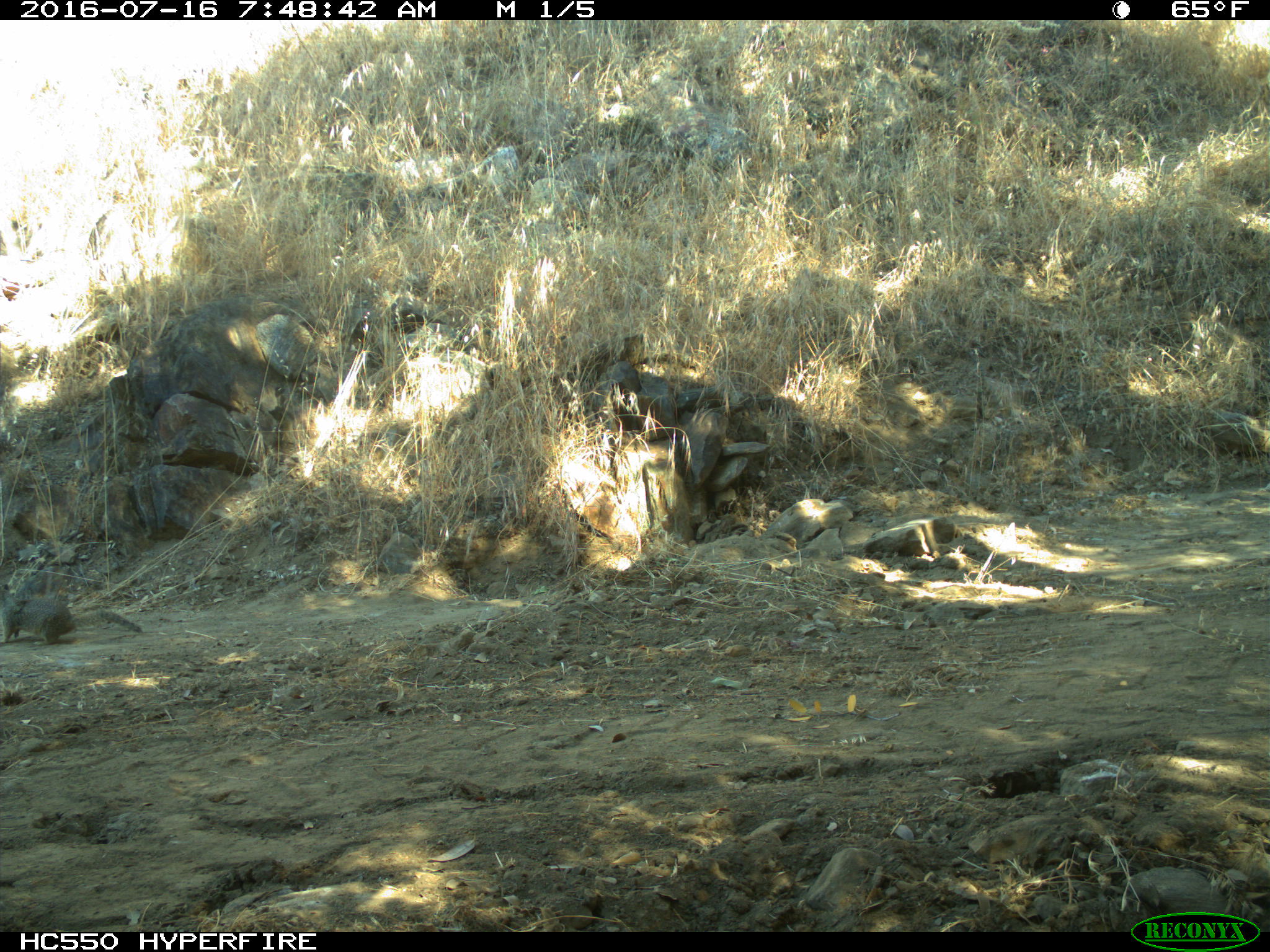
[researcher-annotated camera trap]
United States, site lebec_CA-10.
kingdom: Animalia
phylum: Chordata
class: Mammalia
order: Rodentia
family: Sciuridae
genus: Otospermophilus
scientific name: Otospermophilus beecheyi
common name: california ground squirrel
Otospermophilus beecheyi (california ground squirrel).